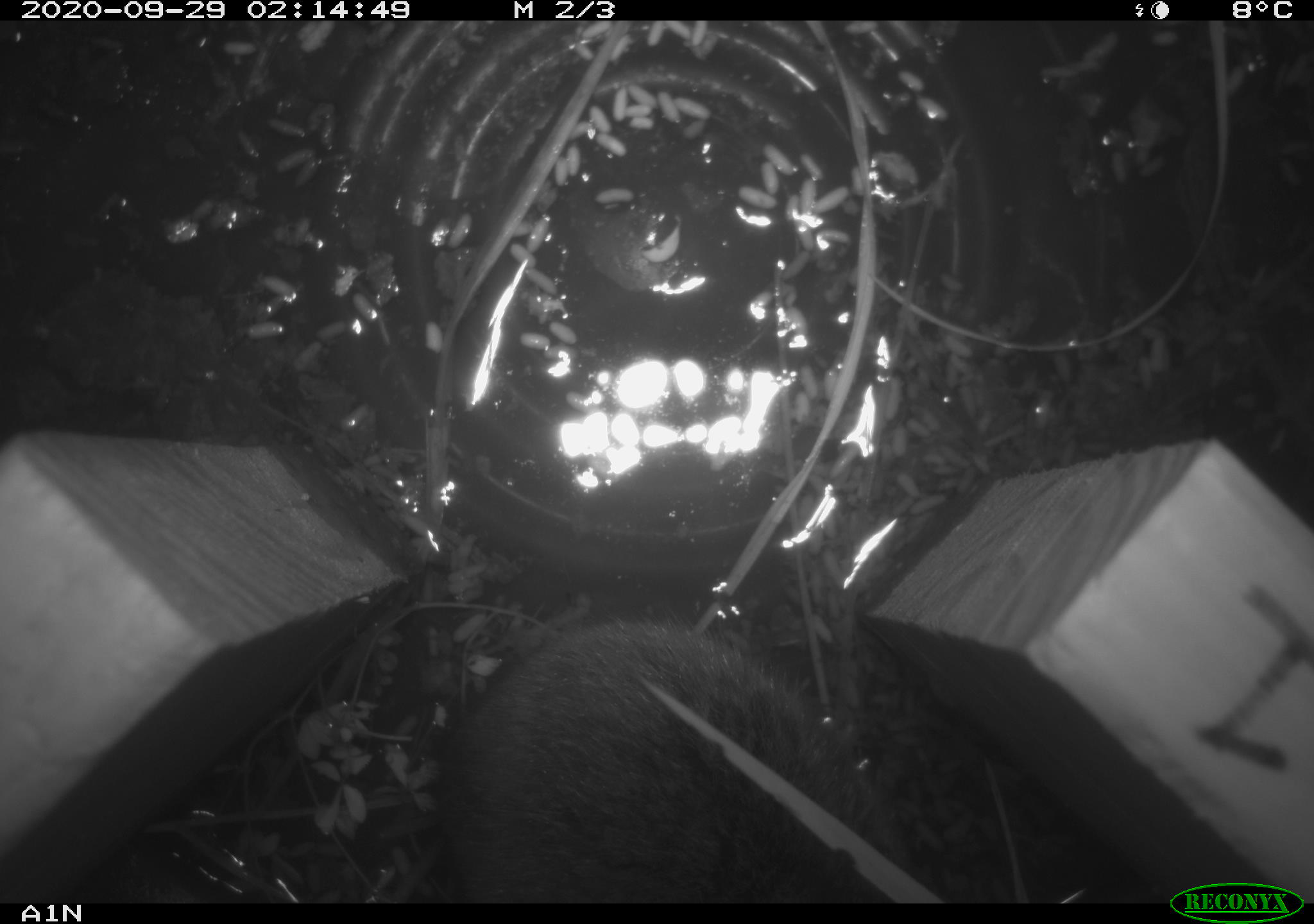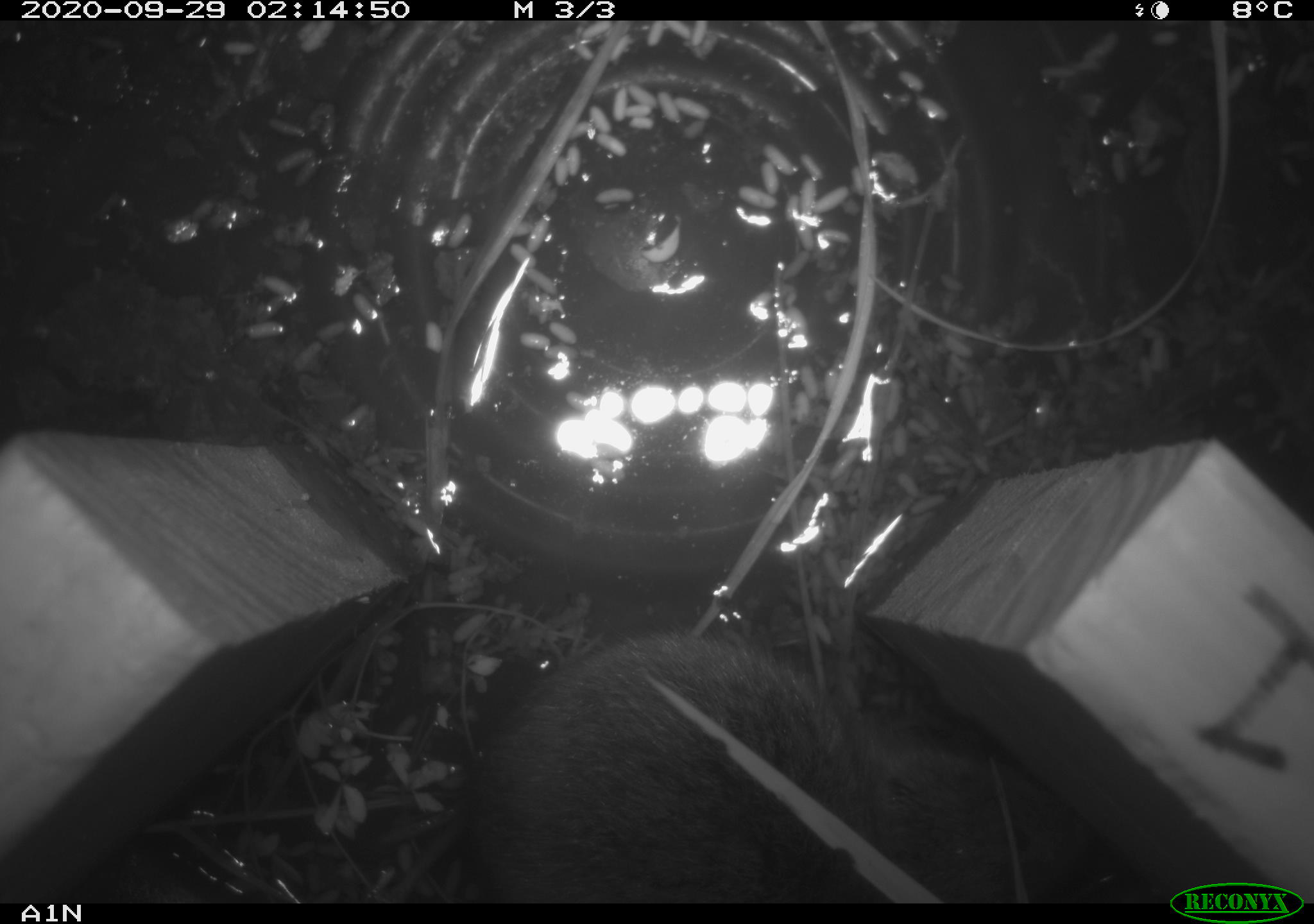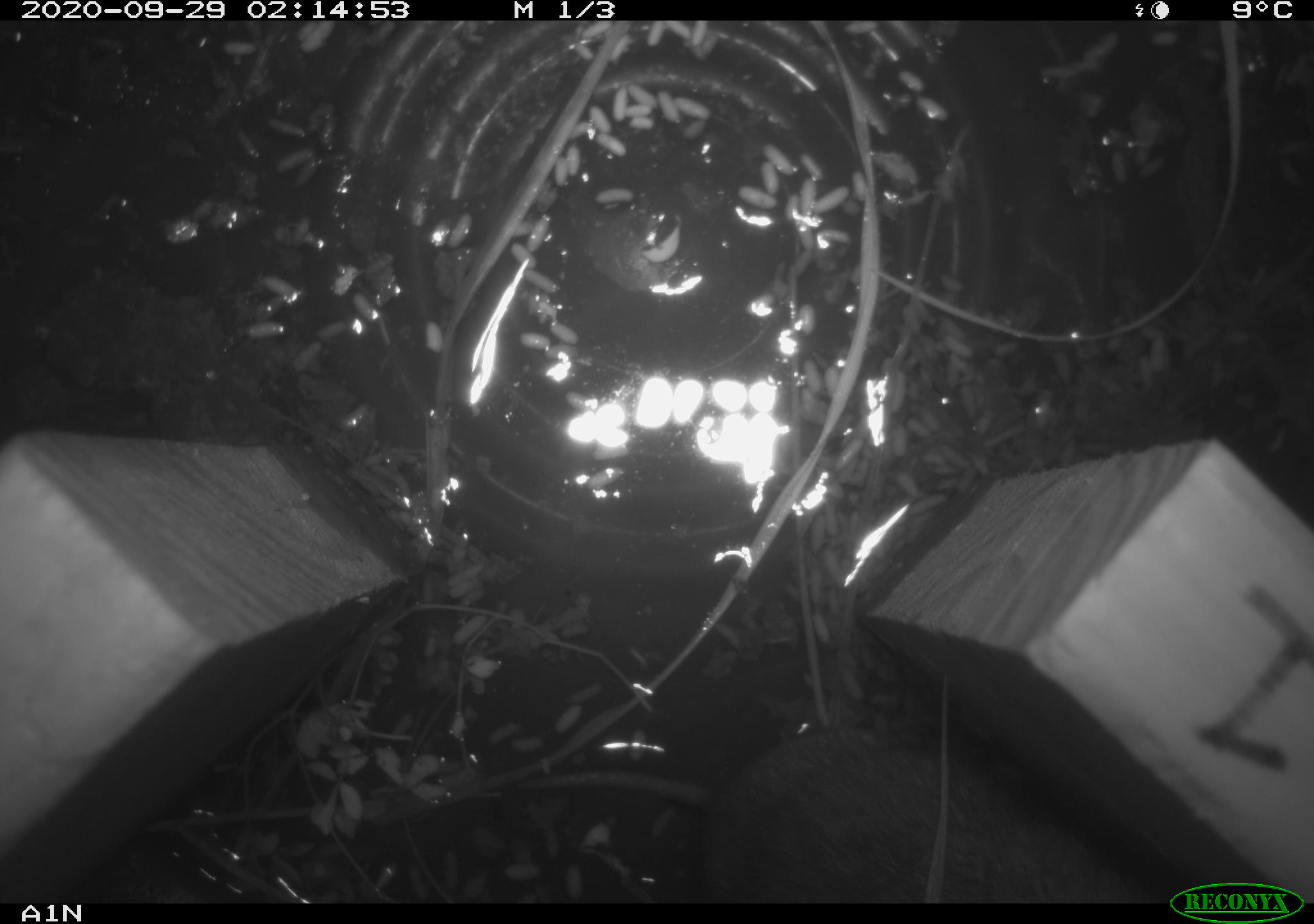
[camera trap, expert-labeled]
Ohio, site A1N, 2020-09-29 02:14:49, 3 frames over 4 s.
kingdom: Animalia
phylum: Chordata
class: Mammalia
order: Rodentia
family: Cricetidae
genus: Microtus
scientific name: Microtus pennsylvanicus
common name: meadow vole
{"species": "meadow vole (Microtus pennsylvanicus)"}